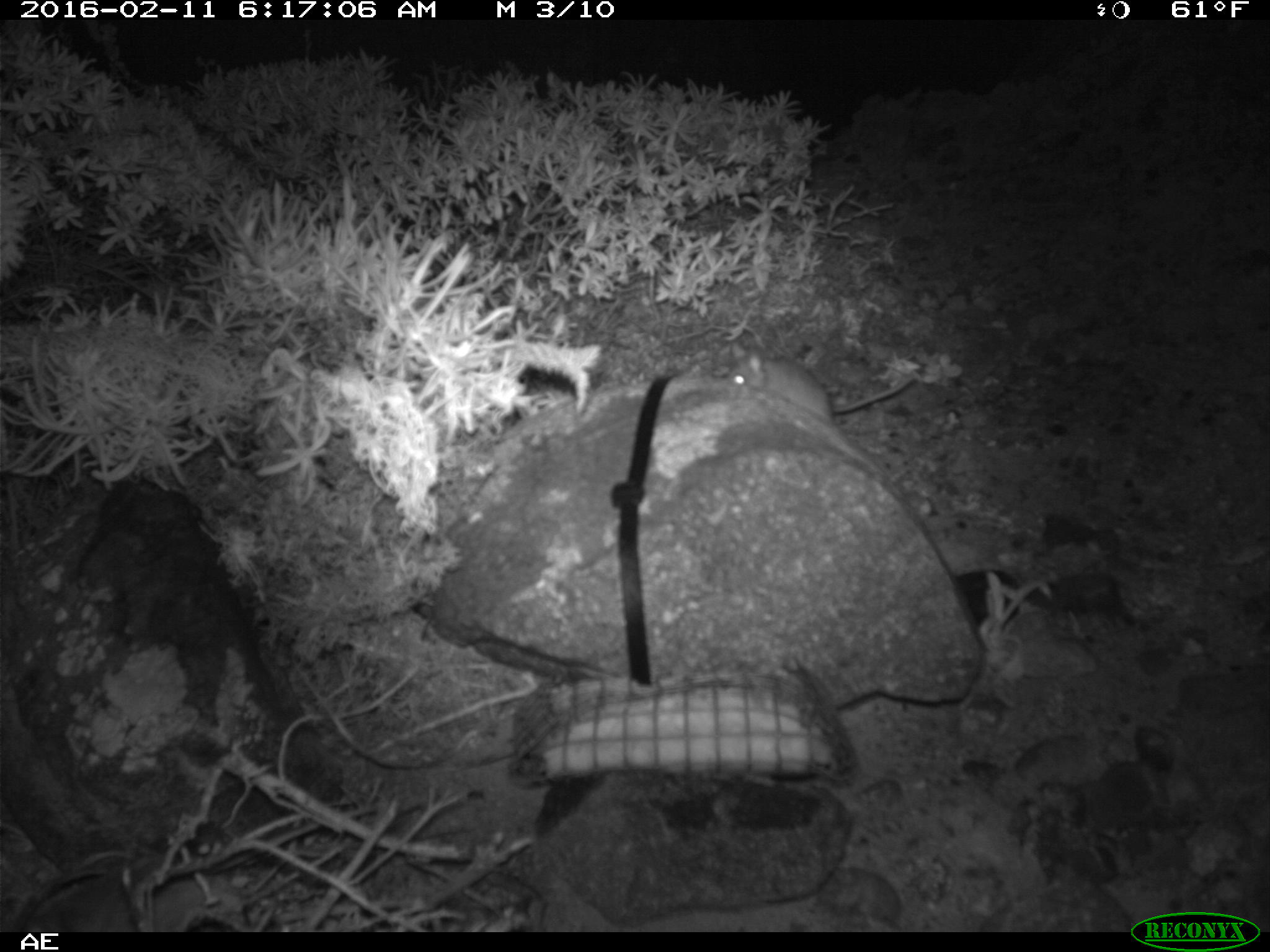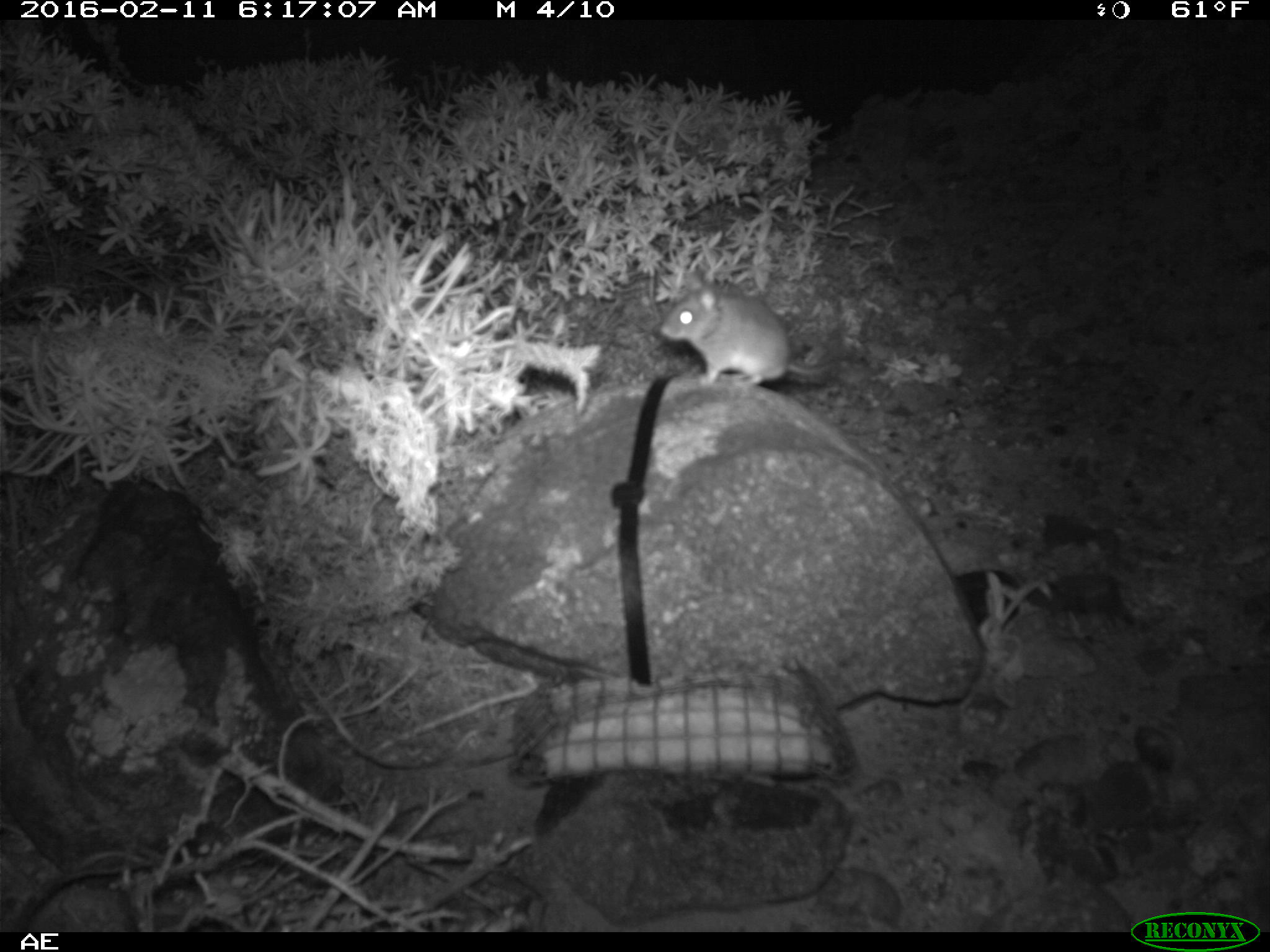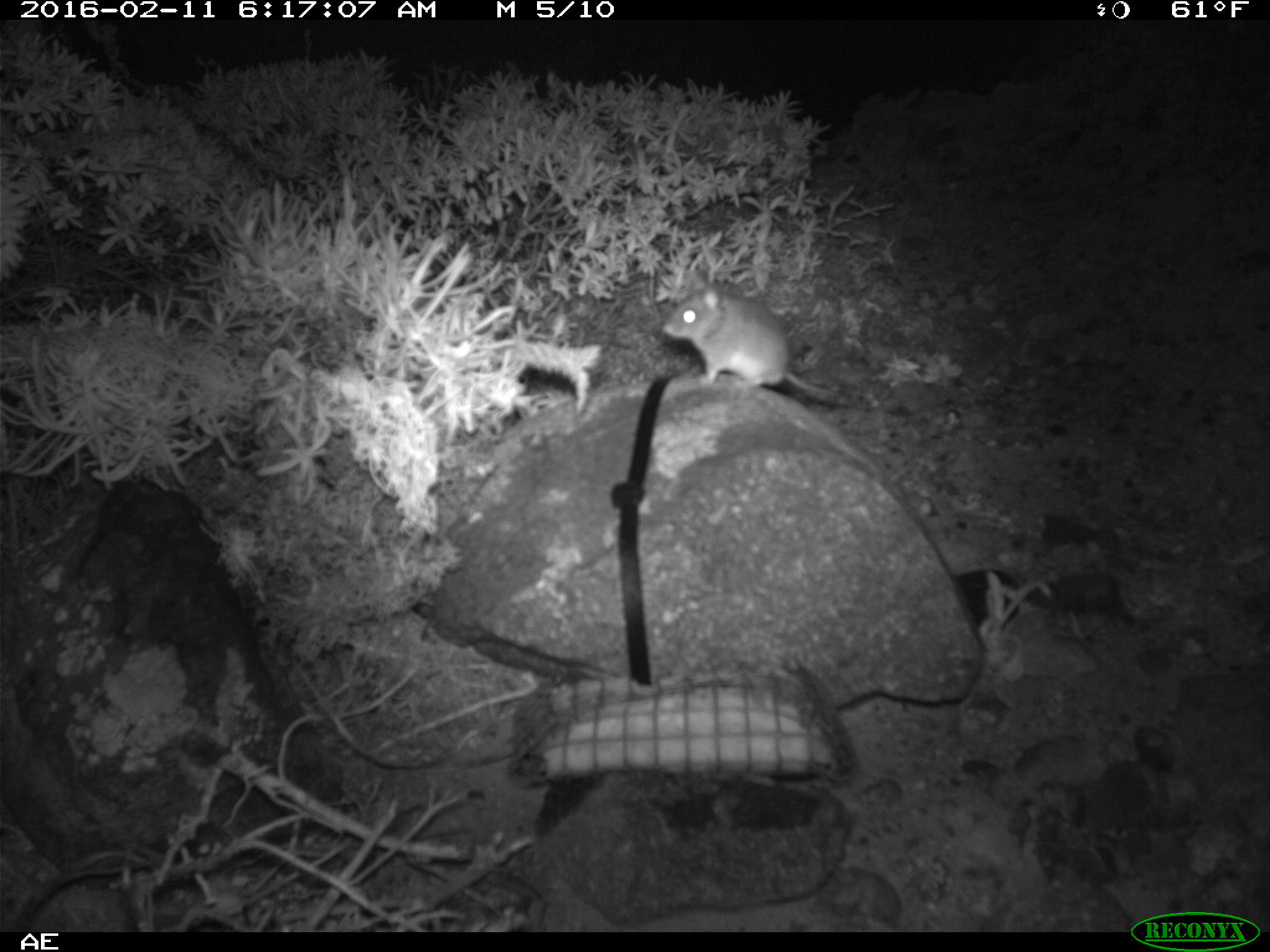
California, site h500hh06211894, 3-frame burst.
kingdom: Animalia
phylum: Chordata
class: Mammalia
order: Rodentia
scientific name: Rodentia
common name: rodent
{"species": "rodent (Rodentia)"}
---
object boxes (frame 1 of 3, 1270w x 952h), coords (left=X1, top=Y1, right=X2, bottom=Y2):
rodent: (left=729, top=342, right=917, bottom=423)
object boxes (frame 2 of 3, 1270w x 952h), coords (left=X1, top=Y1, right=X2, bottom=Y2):
rodent: (left=660, top=266, right=845, bottom=386)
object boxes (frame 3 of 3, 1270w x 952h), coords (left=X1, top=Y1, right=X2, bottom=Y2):
rodent: (left=660, top=268, right=848, bottom=401)